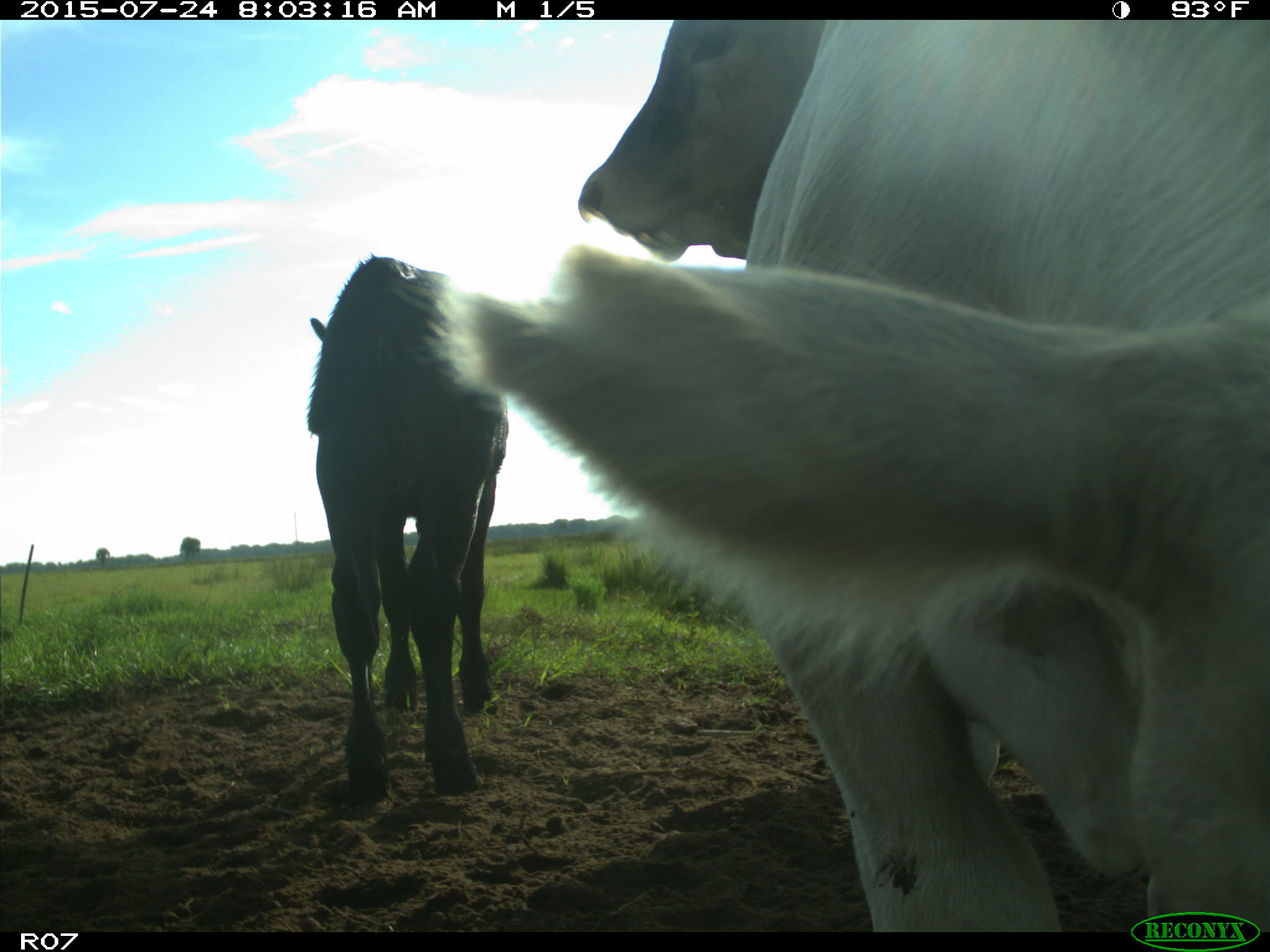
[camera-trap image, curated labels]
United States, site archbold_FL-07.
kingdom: Animalia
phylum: Chordata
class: Mammalia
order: Artiodactyla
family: Bovidae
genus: Bos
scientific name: Bos taurus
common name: domestic cow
Bos taurus (domestic cow).